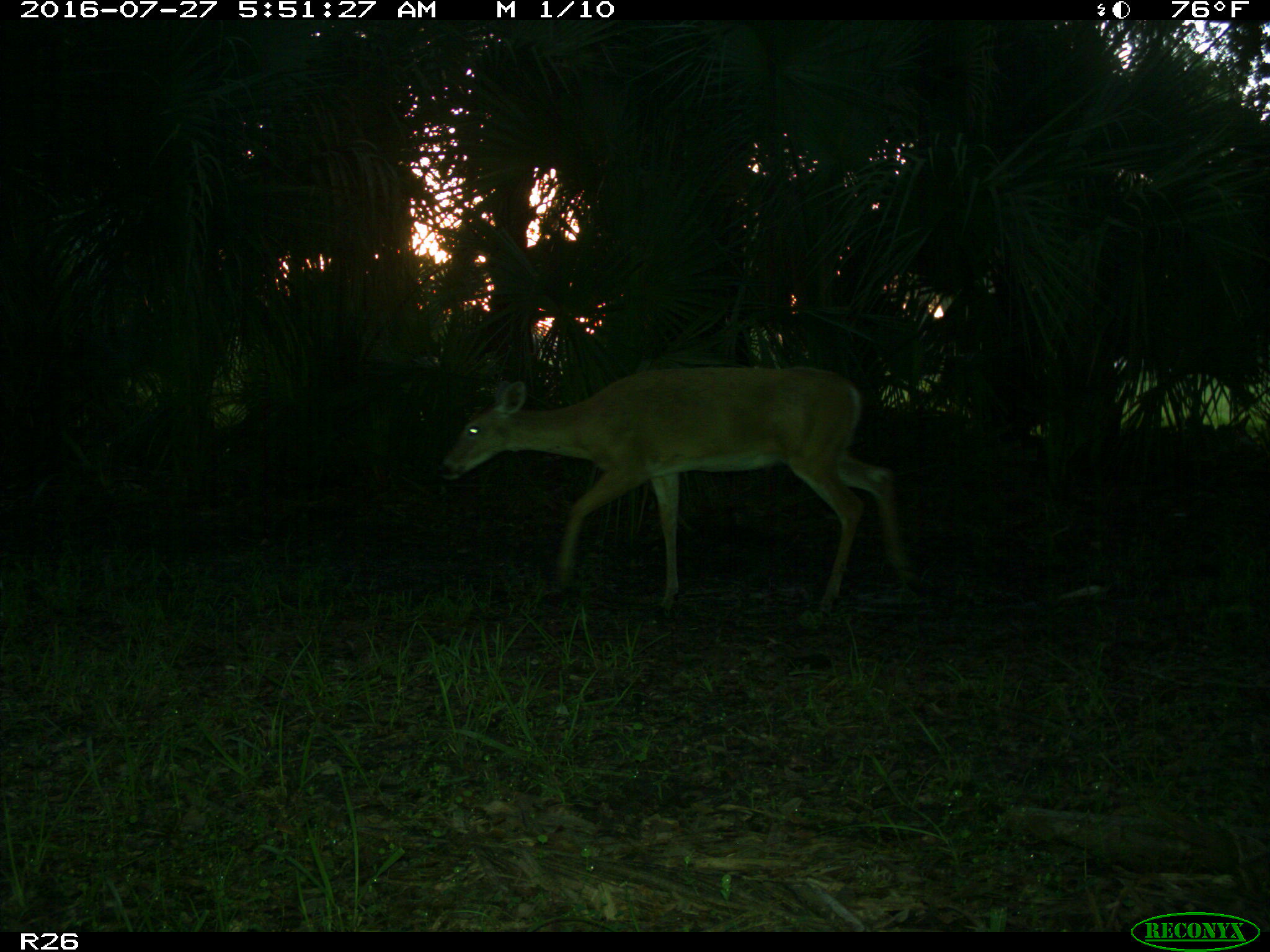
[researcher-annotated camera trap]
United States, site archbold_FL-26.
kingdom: Animalia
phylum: Chordata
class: Mammalia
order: Artiodactyla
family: Cervidae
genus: Odocoileus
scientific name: Odocoileus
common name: deer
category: unidentified deer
Unidentified deer (deer) (Odocoileus).